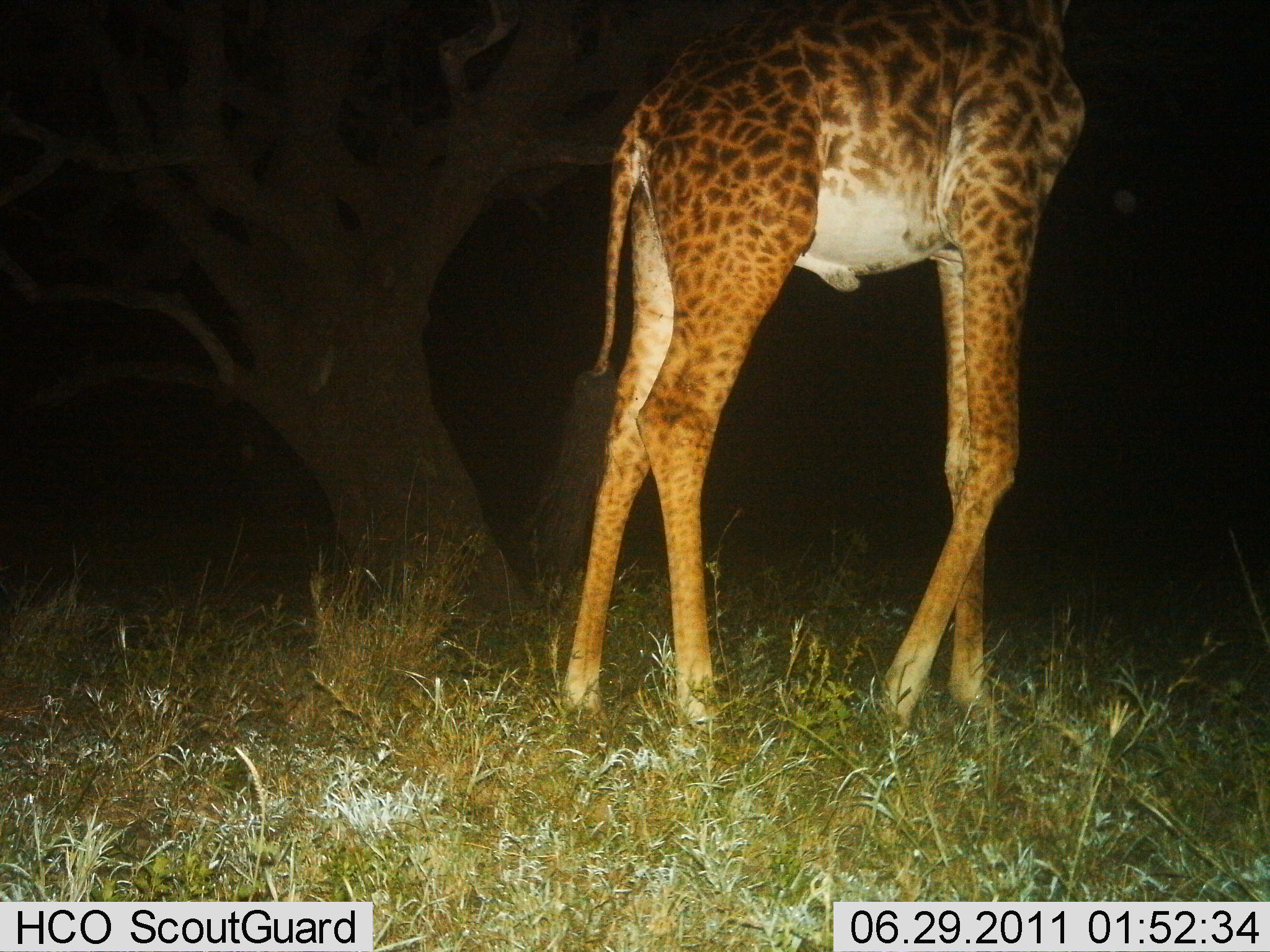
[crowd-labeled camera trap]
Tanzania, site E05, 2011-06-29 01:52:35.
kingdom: Animalia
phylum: Chordata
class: Mammalia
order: Artiodactyla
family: Giraffidae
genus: Giraffa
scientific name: Giraffa camelopardalis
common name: giraffe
Giraffe (Giraffa camelopardalis), count 1. Behavior (volunteer vote fractions): standing 73%, resting 0%, moving 27%, interacting 0%. Young present (vote fraction): 0%. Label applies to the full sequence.